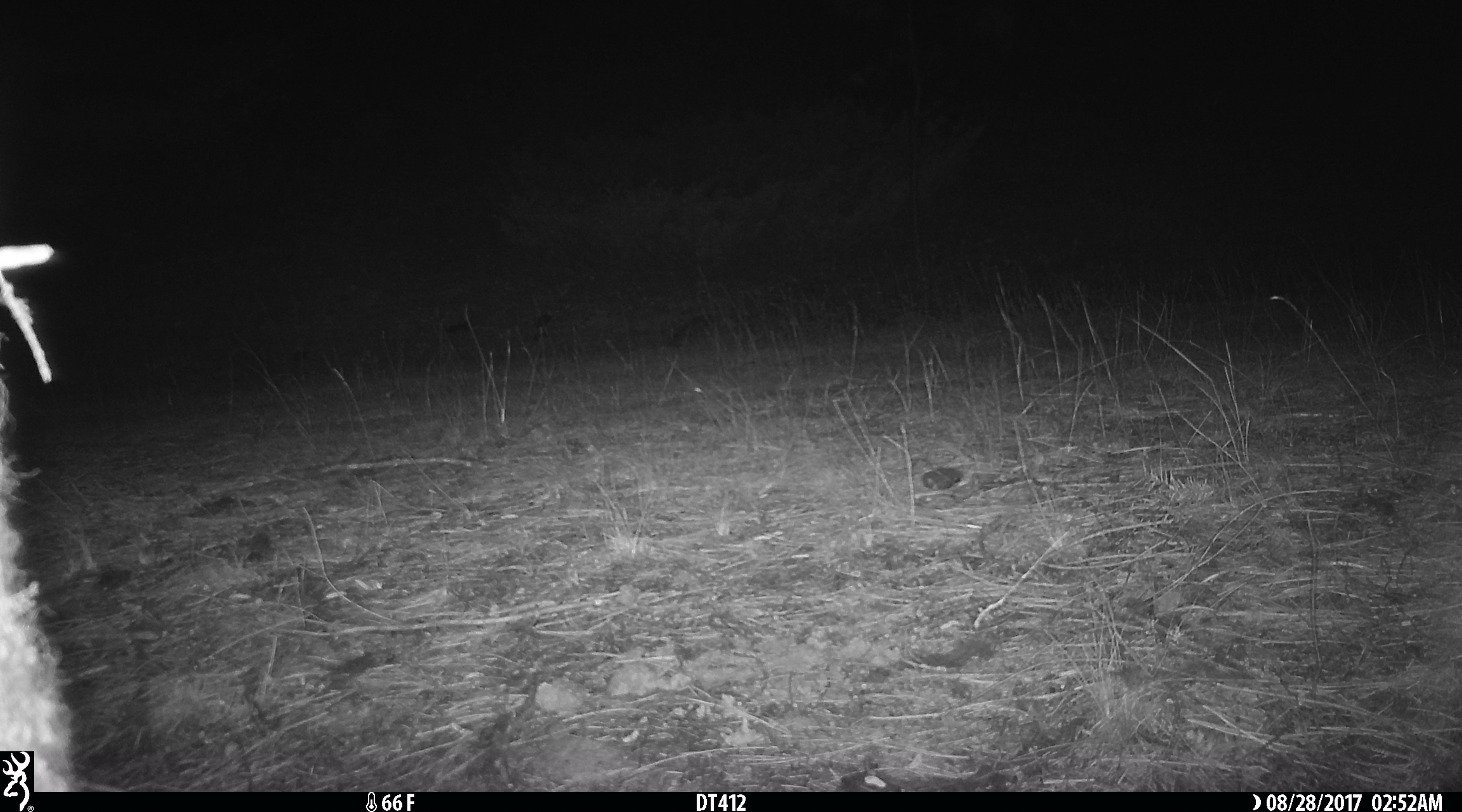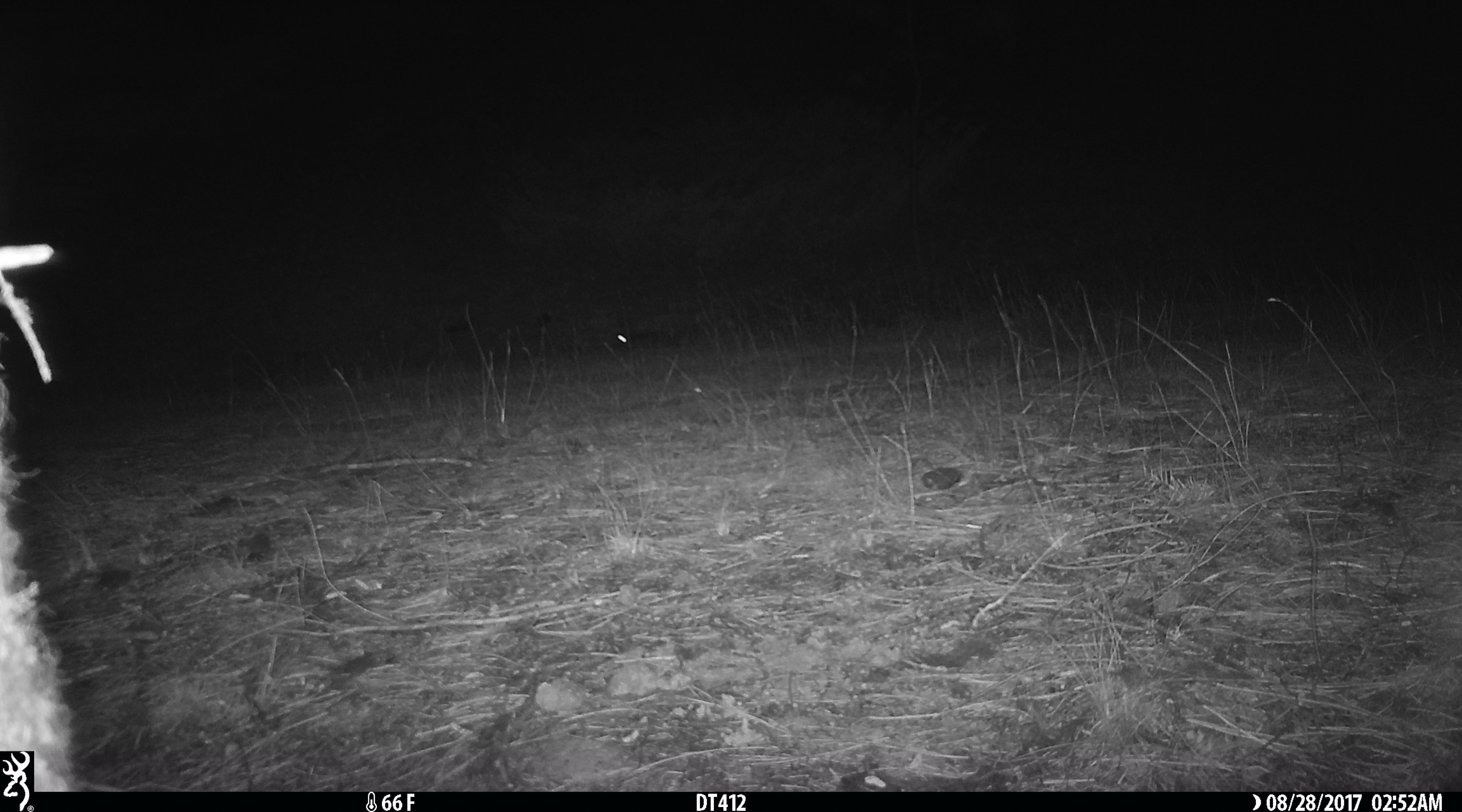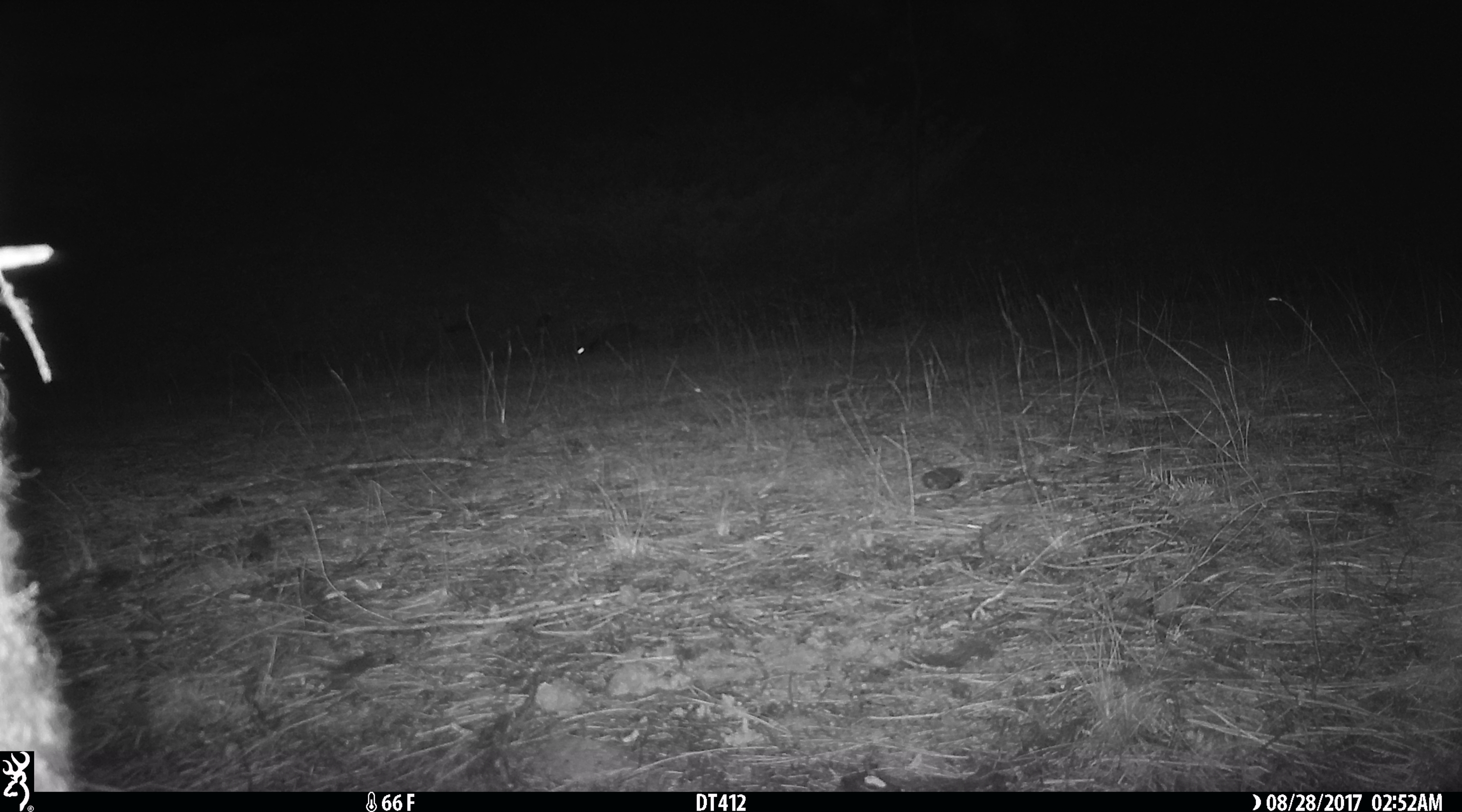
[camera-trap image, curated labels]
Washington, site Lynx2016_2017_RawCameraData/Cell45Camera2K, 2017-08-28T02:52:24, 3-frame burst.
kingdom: Animalia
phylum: Chordata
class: Mammalia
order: Lagomorpha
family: Leporidae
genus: Lepus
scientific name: Lepus americanus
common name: snowshoe hare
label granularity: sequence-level